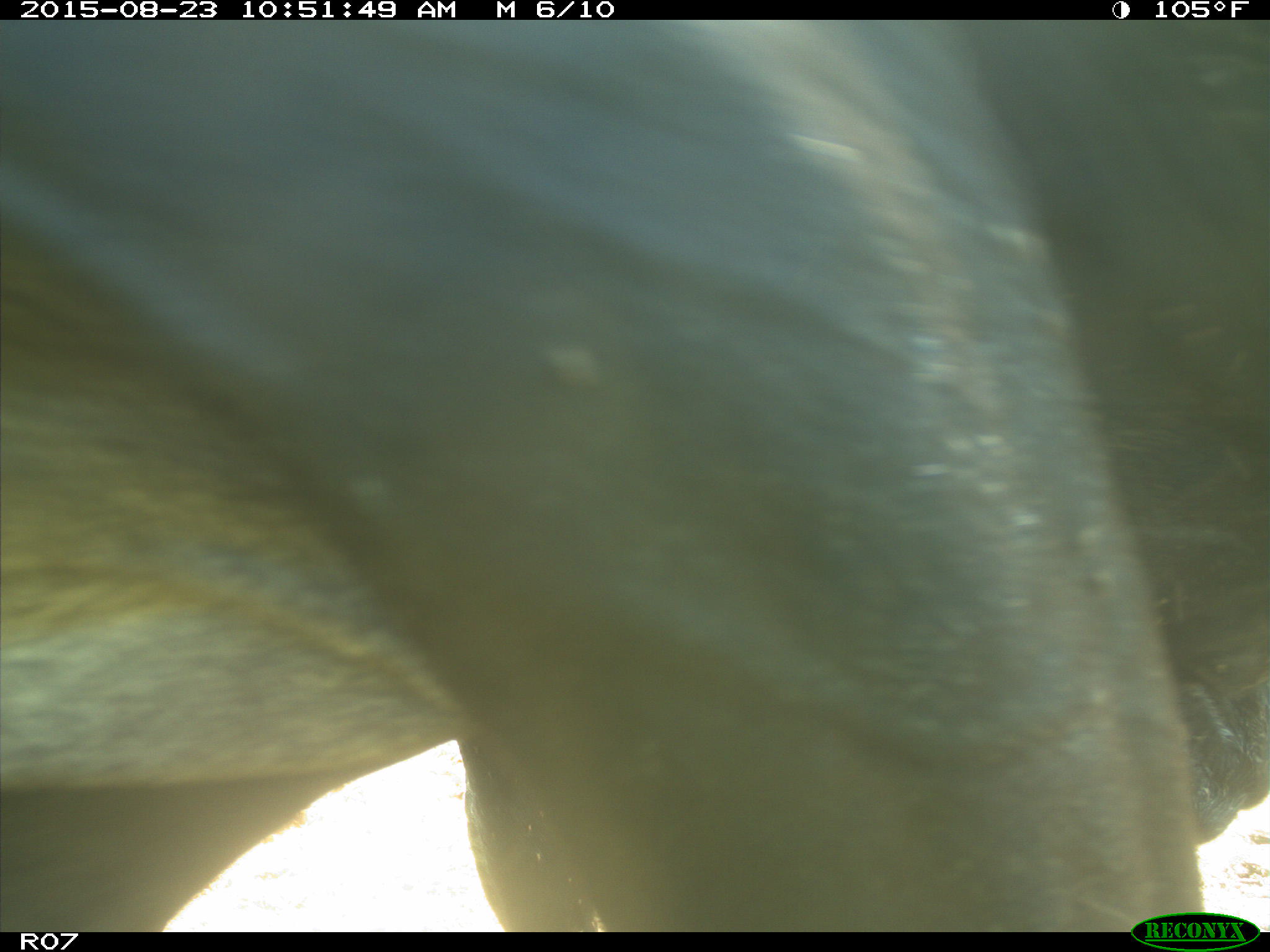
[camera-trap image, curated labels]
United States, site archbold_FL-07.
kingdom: Animalia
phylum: Chordata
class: Mammalia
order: Artiodactyla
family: Bovidae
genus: Bos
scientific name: Bos taurus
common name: domestic cow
Bos taurus (domestic cow).